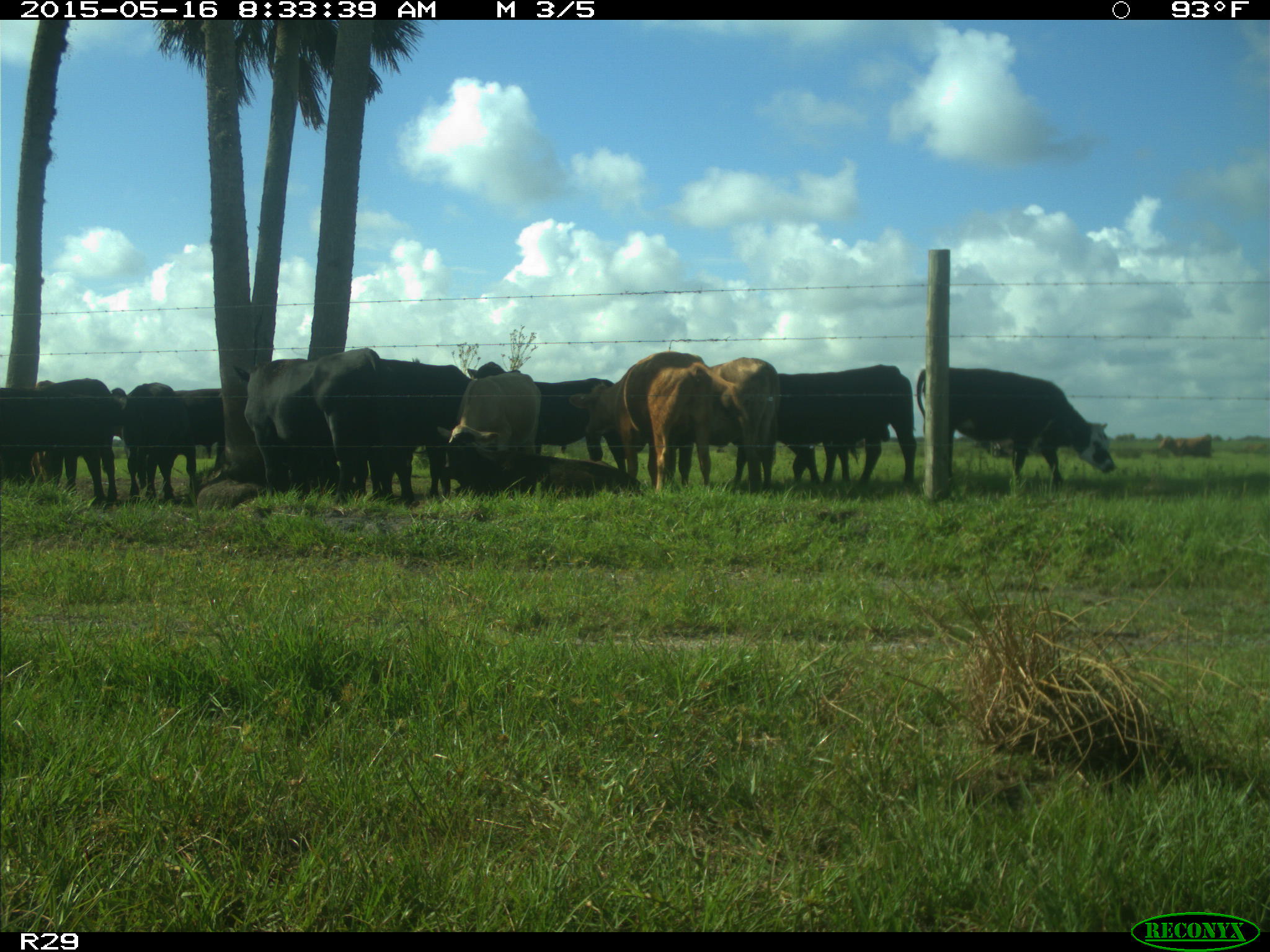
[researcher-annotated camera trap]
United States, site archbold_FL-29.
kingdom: Animalia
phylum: Chordata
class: Mammalia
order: Artiodactyla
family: Bovidae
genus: Bos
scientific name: Bos taurus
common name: domestic cow